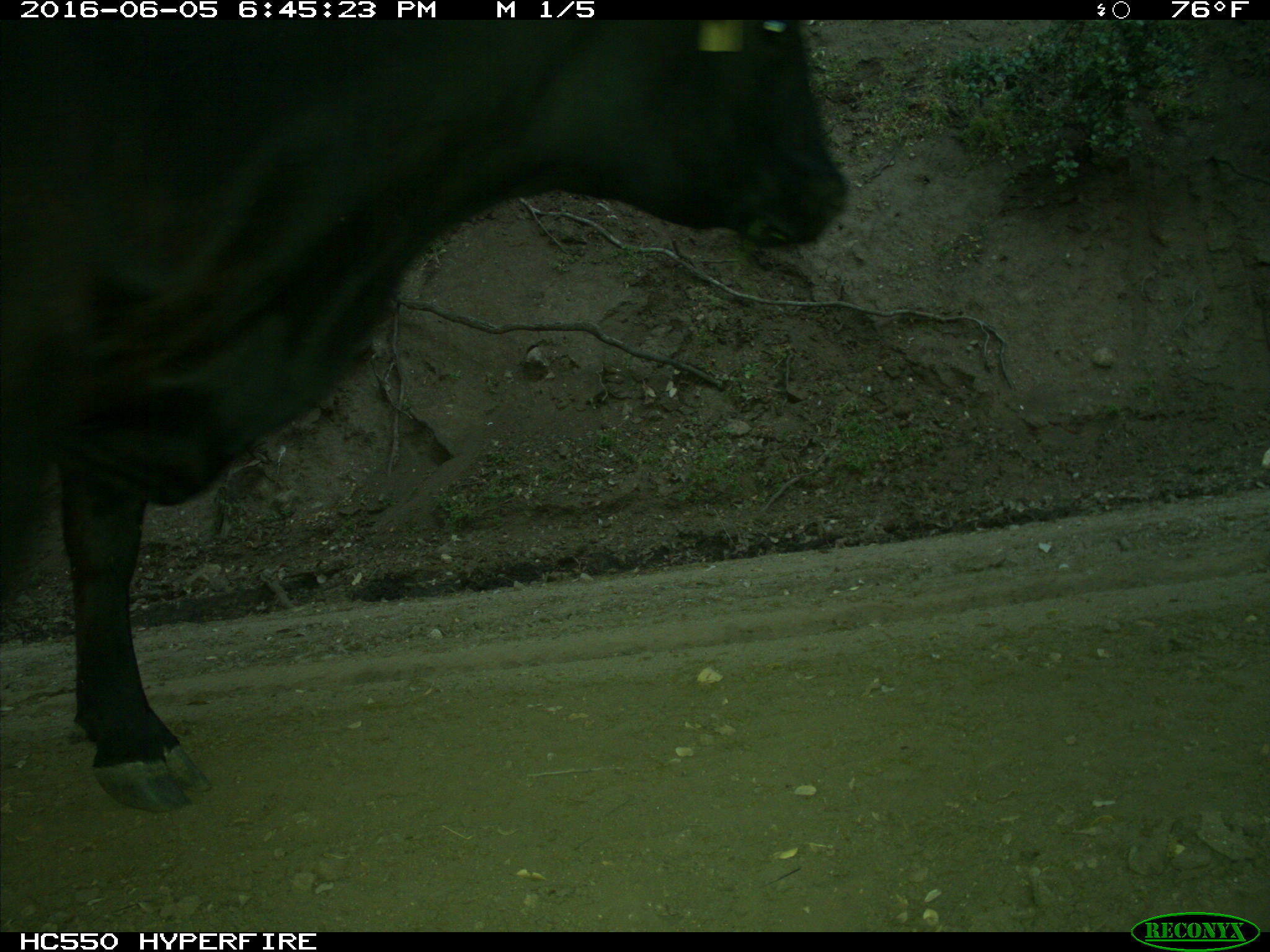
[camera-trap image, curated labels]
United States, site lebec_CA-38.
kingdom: Animalia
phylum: Chordata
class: Mammalia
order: Artiodactyla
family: Bovidae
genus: Bos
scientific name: Bos taurus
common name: domestic cow